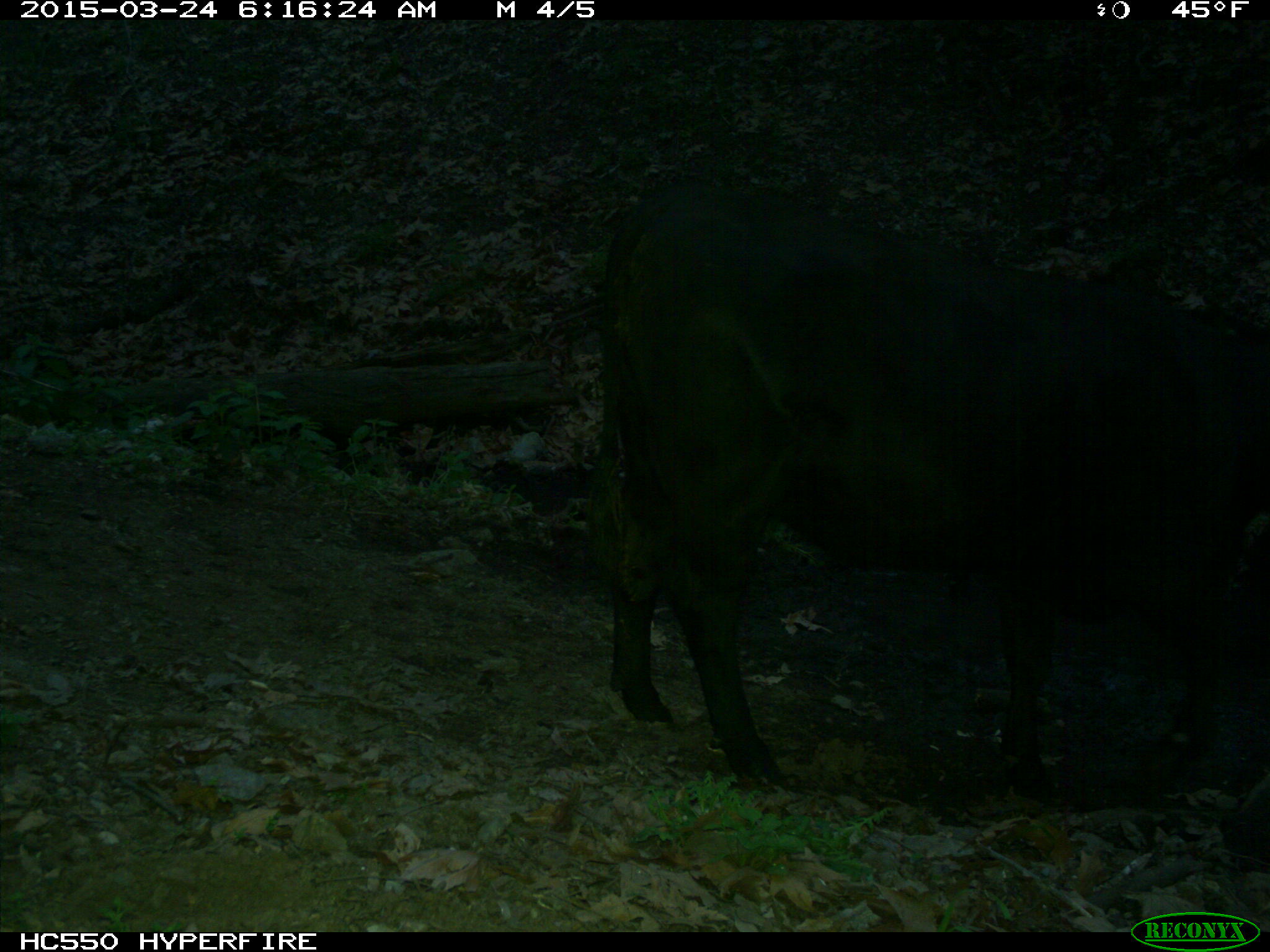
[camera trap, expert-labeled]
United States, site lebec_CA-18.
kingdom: Animalia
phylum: Chordata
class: Mammalia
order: Artiodactyla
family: Bovidae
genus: Bos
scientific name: Bos taurus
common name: domestic cow